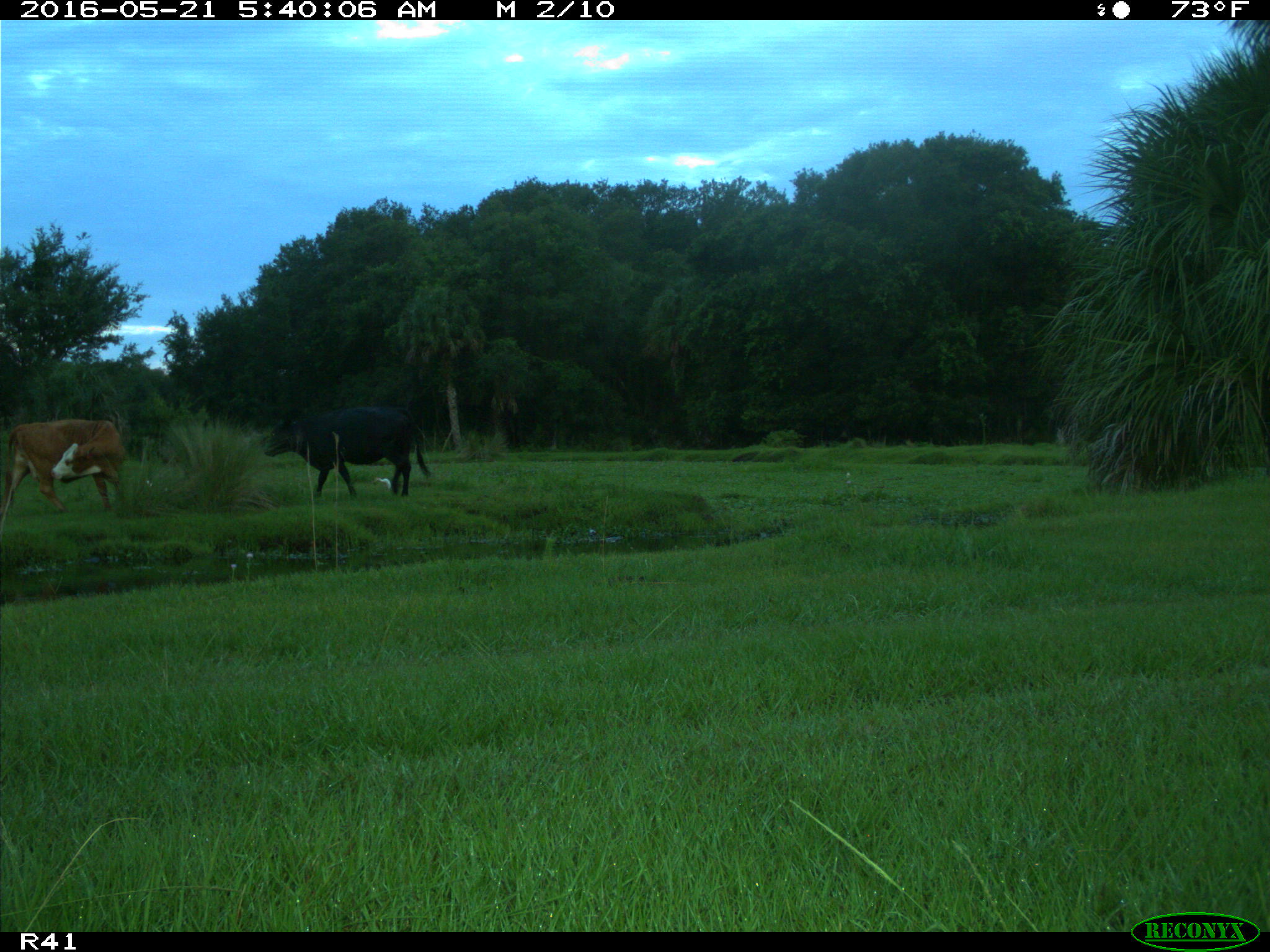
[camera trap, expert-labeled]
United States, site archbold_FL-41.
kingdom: Animalia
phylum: Chordata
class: Mammalia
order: Artiodactyla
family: Bovidae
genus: Bos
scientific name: Bos taurus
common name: domestic cow